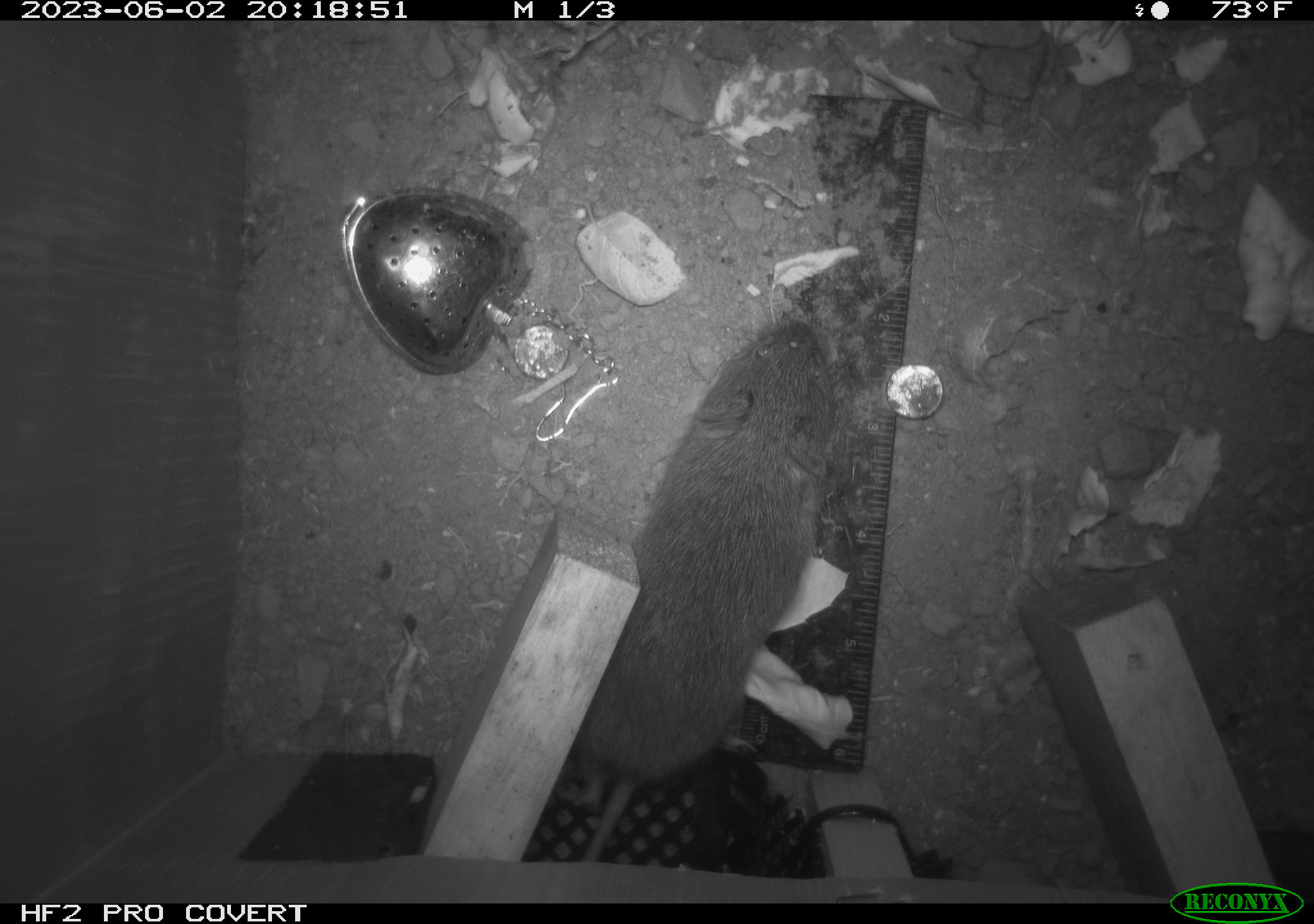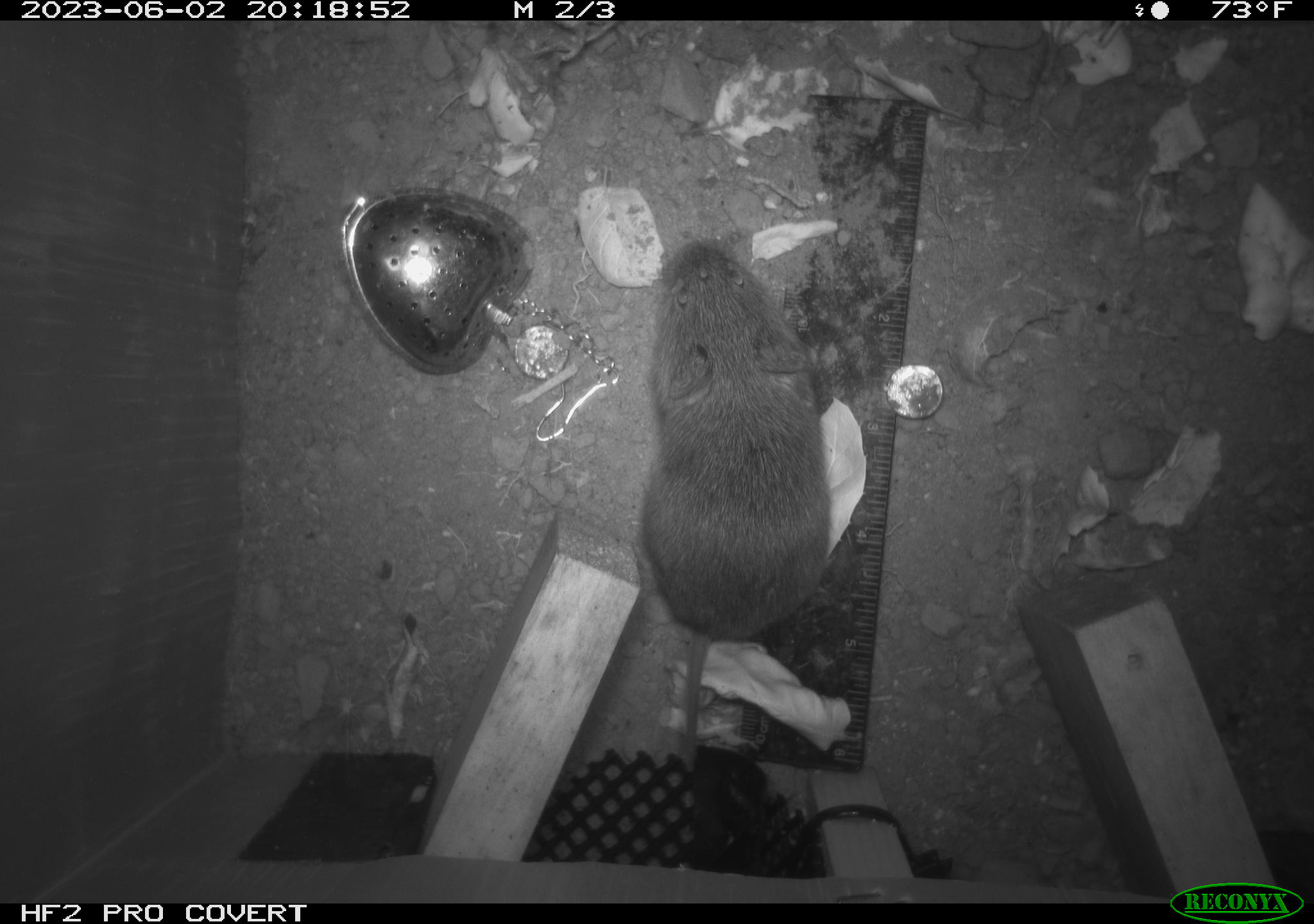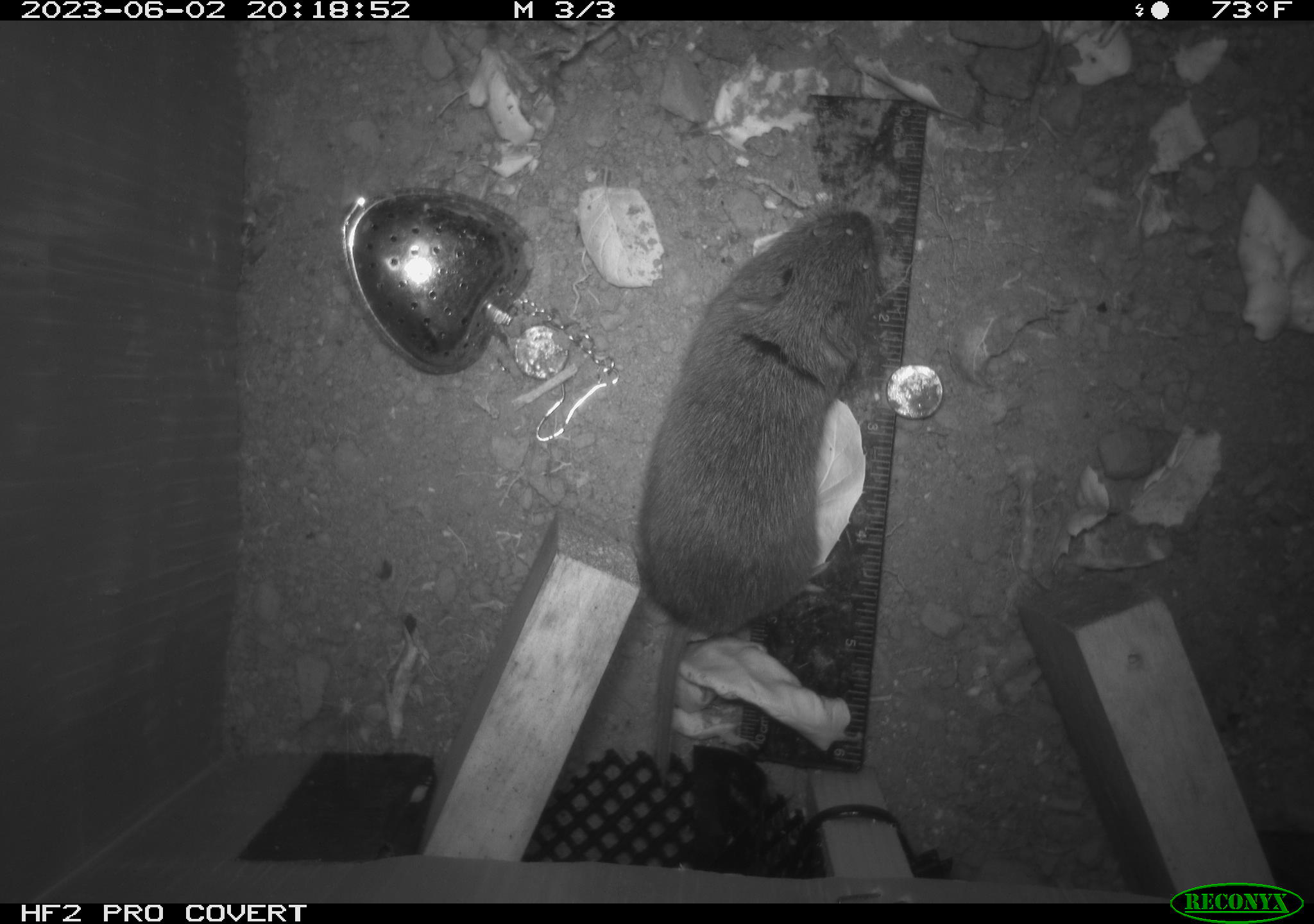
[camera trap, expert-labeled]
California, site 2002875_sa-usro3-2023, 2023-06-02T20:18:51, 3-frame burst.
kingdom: Animalia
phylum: Chordata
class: Mammalia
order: Rodentia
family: Cricetidae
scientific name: Arvicolinae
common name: voles, lemmings, and muskrats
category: arvicolinae subfamily